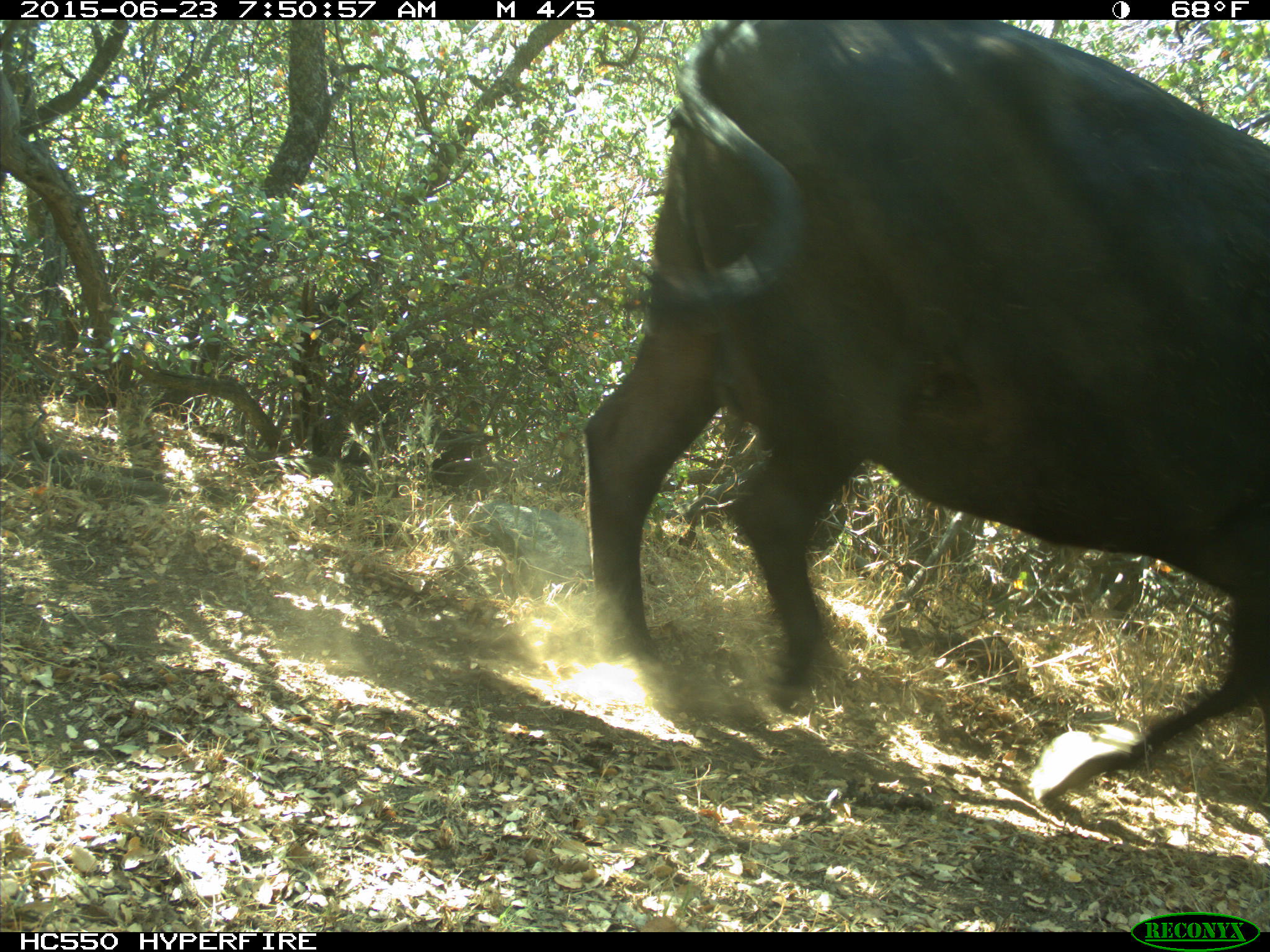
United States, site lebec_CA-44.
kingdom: Animalia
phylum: Chordata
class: Mammalia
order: Artiodactyla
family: Bovidae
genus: Bos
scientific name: Bos taurus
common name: domestic cow